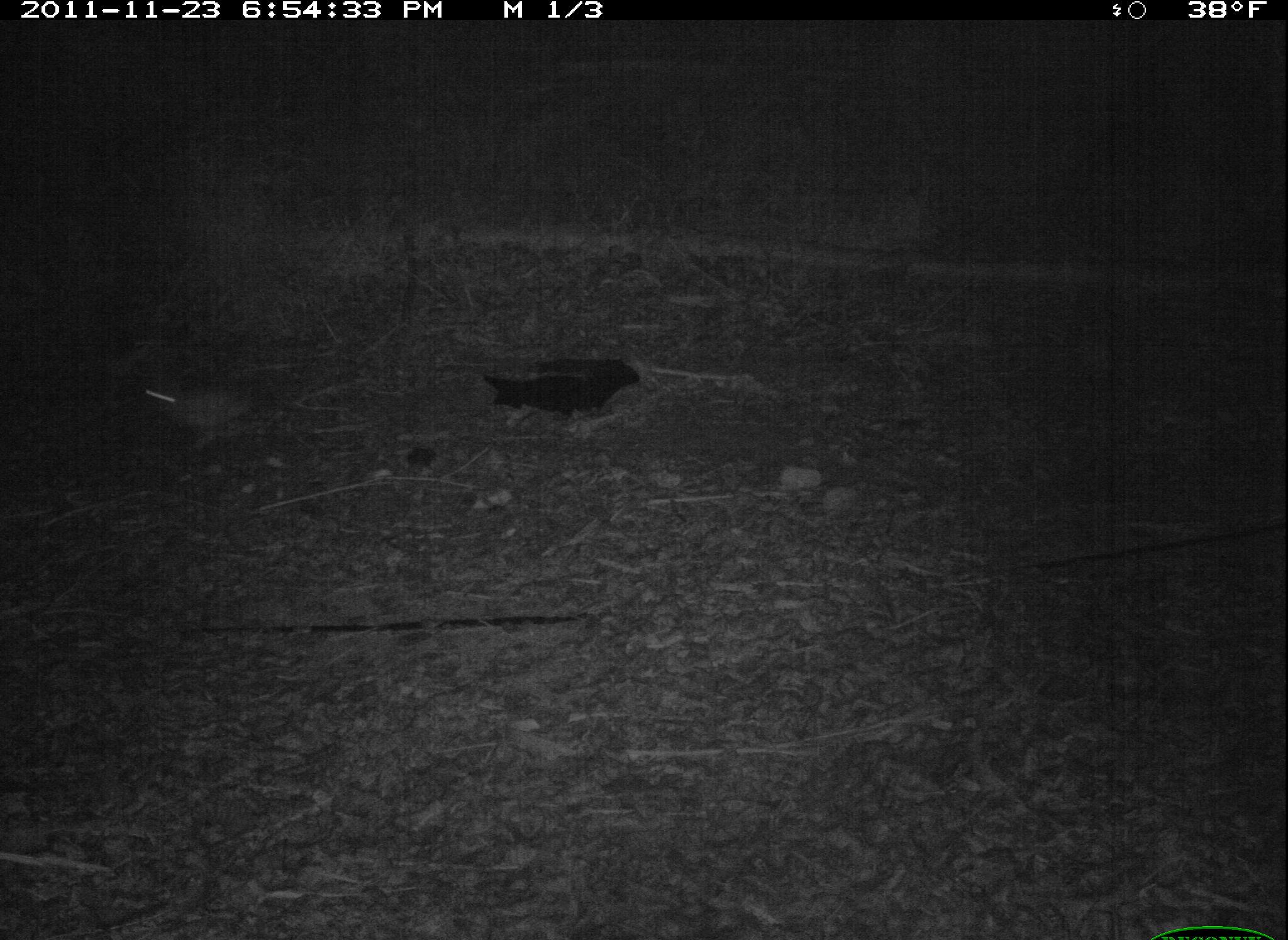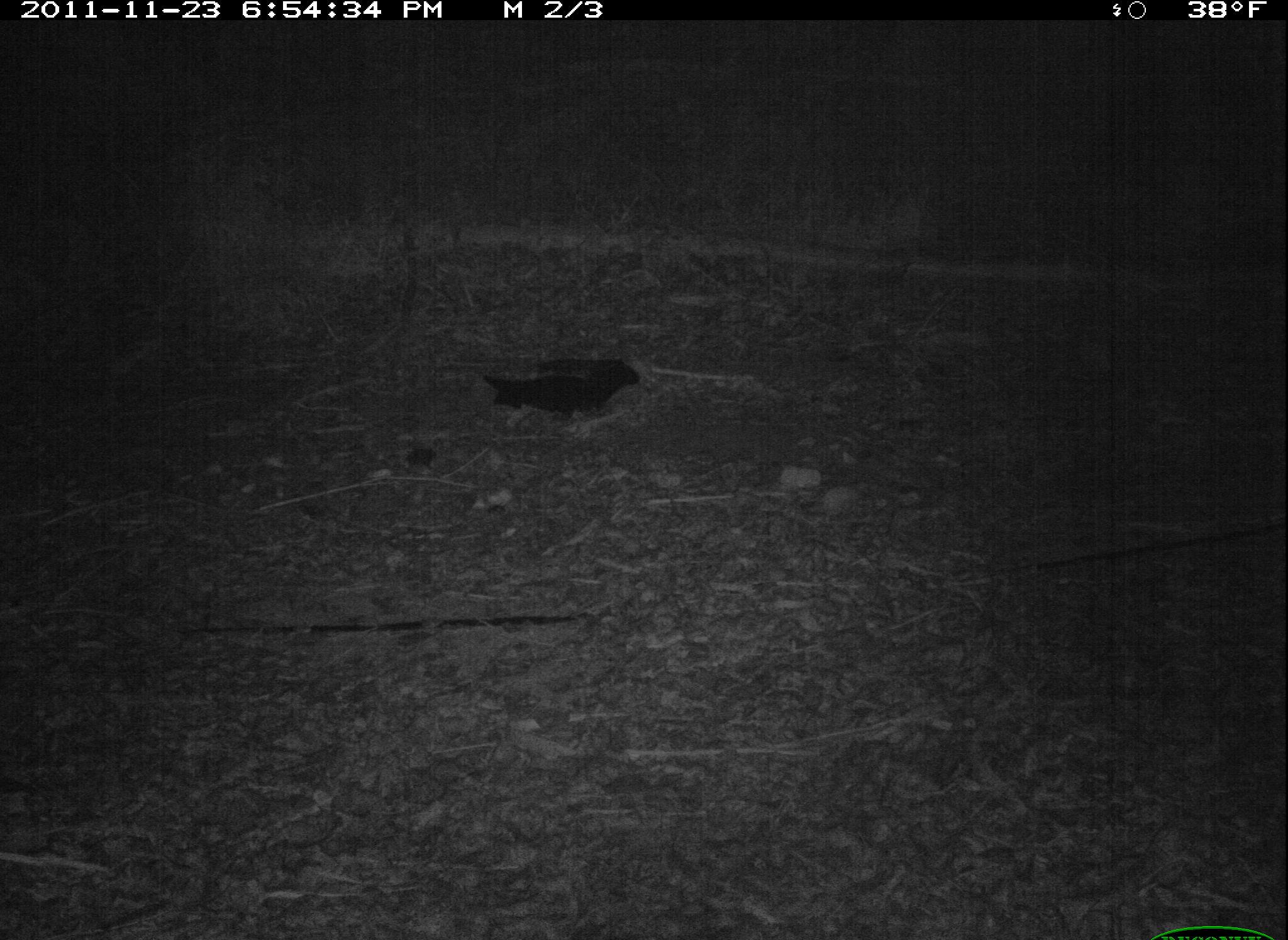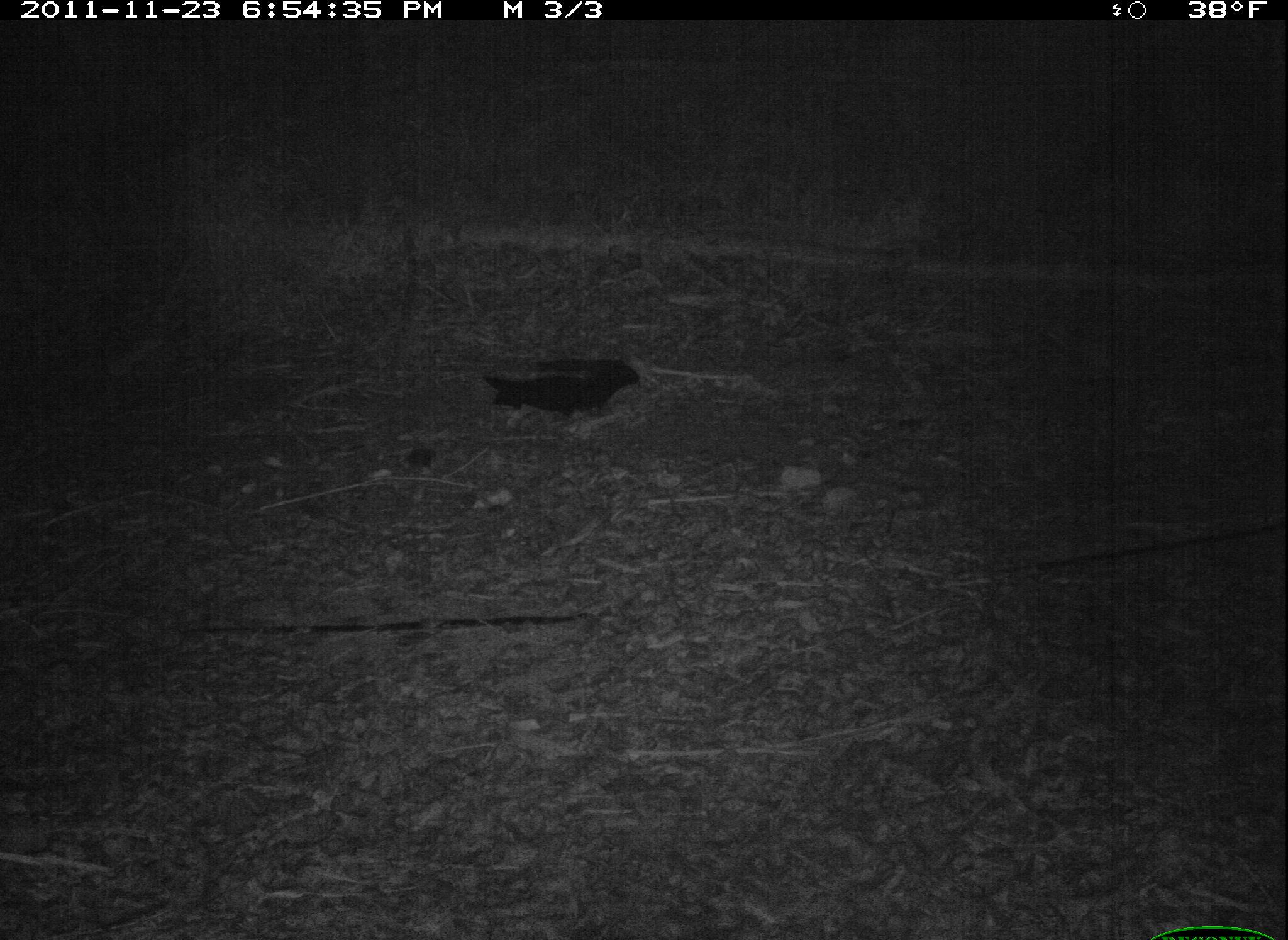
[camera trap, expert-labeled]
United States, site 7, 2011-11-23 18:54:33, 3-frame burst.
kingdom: Animalia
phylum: Chordata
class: Mammalia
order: Lagomorpha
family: Leporidae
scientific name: Leporidae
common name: rabbits and hares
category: rabbit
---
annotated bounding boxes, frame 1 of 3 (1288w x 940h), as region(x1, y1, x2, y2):
rabbit: region(140, 362, 282, 448)